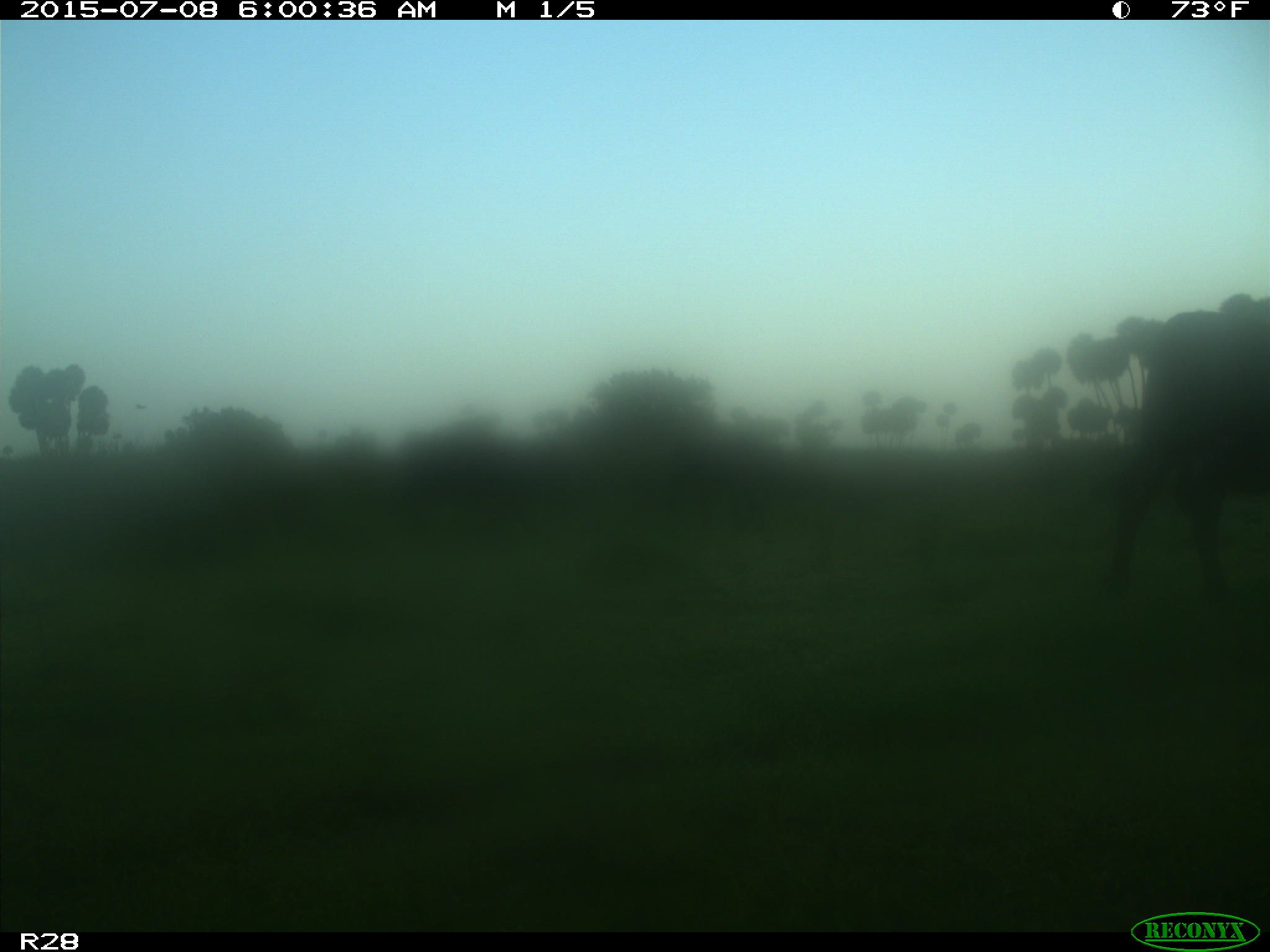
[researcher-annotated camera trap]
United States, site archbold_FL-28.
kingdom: Animalia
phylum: Chordata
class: Mammalia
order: Artiodactyla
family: Bovidae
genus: Bos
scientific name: Bos taurus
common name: domestic cow